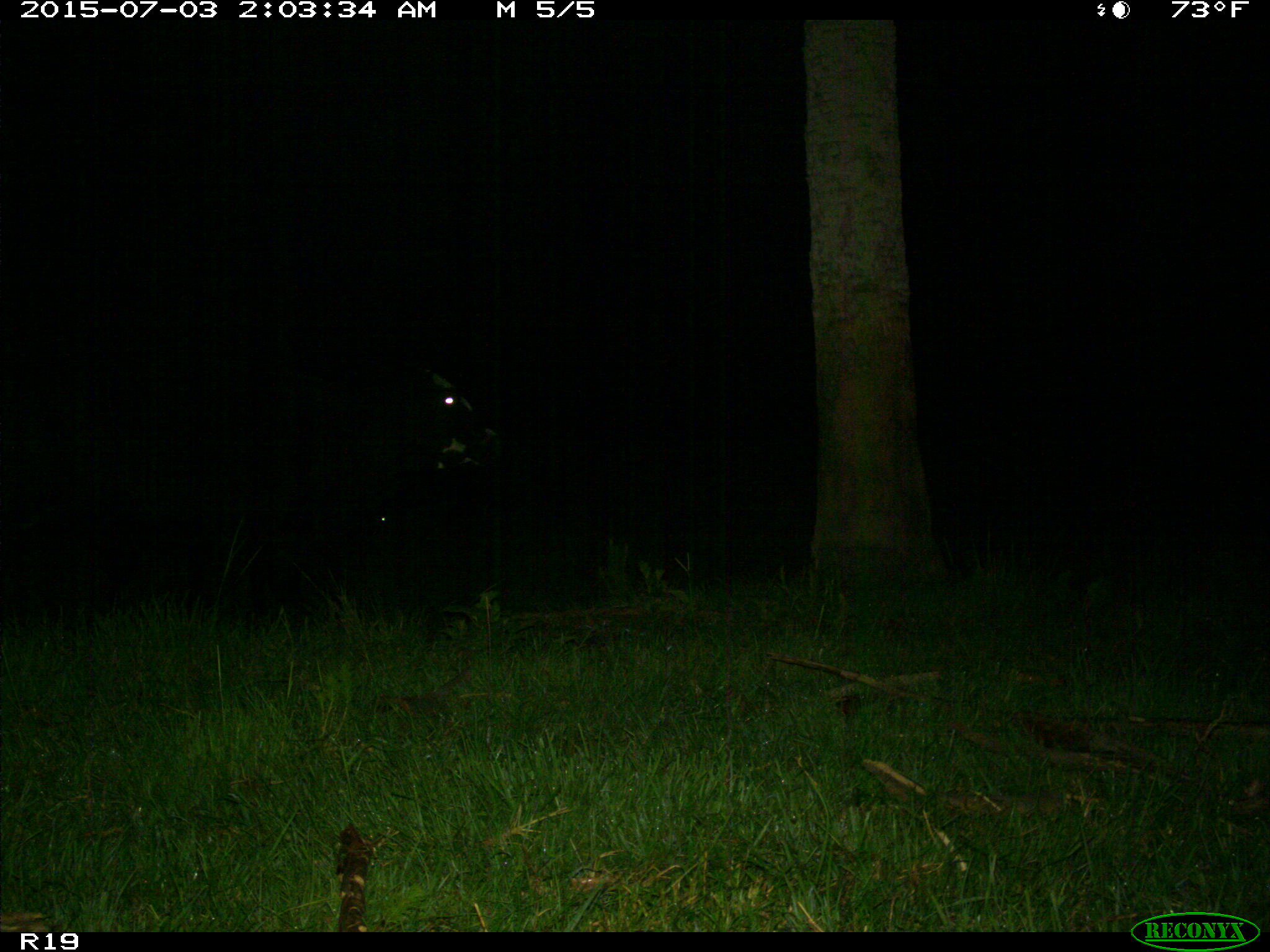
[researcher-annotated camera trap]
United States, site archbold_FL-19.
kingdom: Animalia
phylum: Chordata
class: Mammalia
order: Artiodactyla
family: Bovidae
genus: Bos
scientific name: Bos taurus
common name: domestic cow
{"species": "Bos taurus (domestic cow)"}